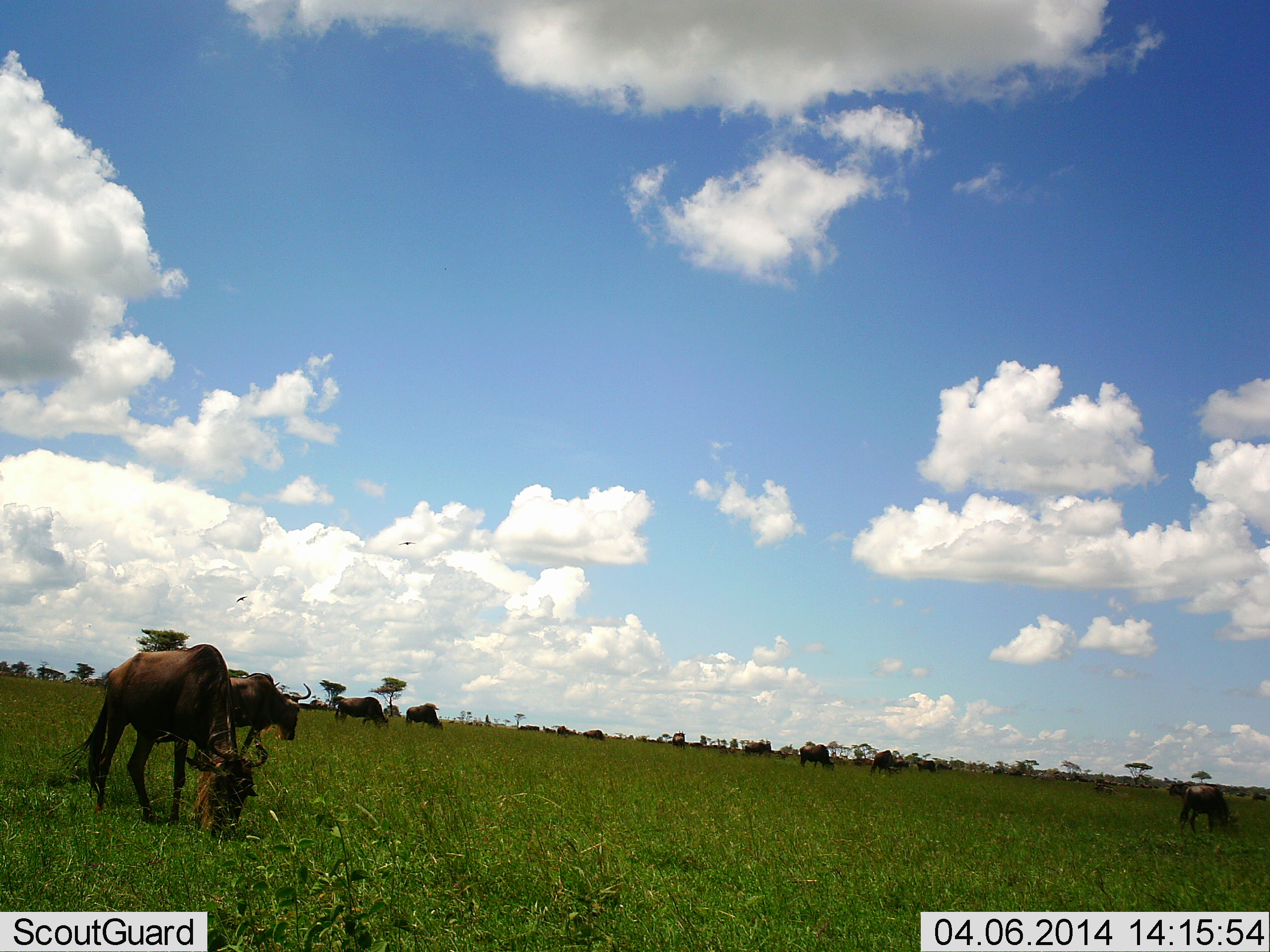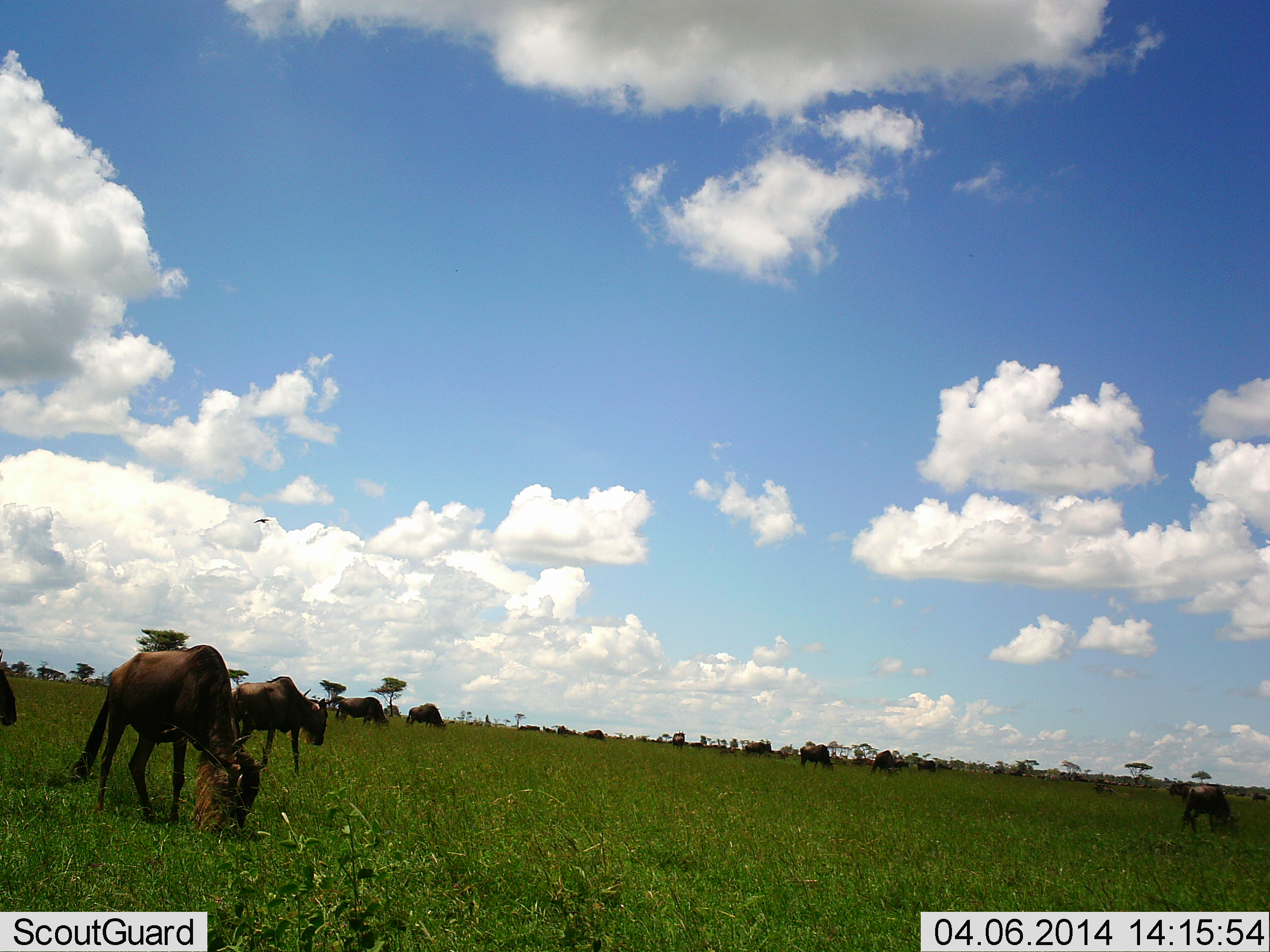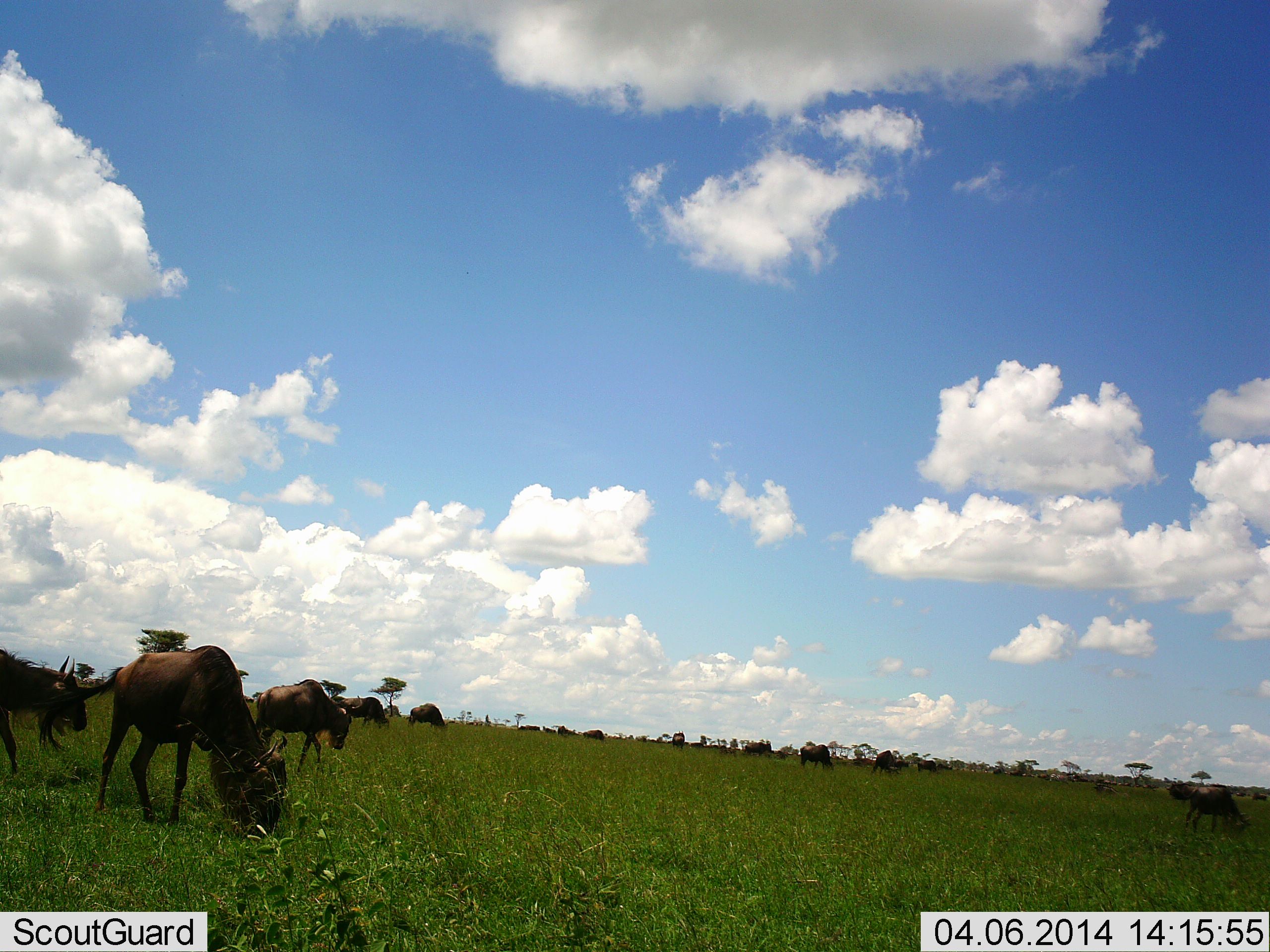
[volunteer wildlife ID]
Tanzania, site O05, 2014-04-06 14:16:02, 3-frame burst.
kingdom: Animalia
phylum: Chordata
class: Mammalia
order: Artiodactyla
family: Bovidae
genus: Connochaetes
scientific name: Connochaetes taurinus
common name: blue wildebeest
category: wildebeest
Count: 11-50.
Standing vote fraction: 38%.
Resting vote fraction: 8%.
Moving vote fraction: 67%.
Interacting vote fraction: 3%.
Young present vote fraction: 0%.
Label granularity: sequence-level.